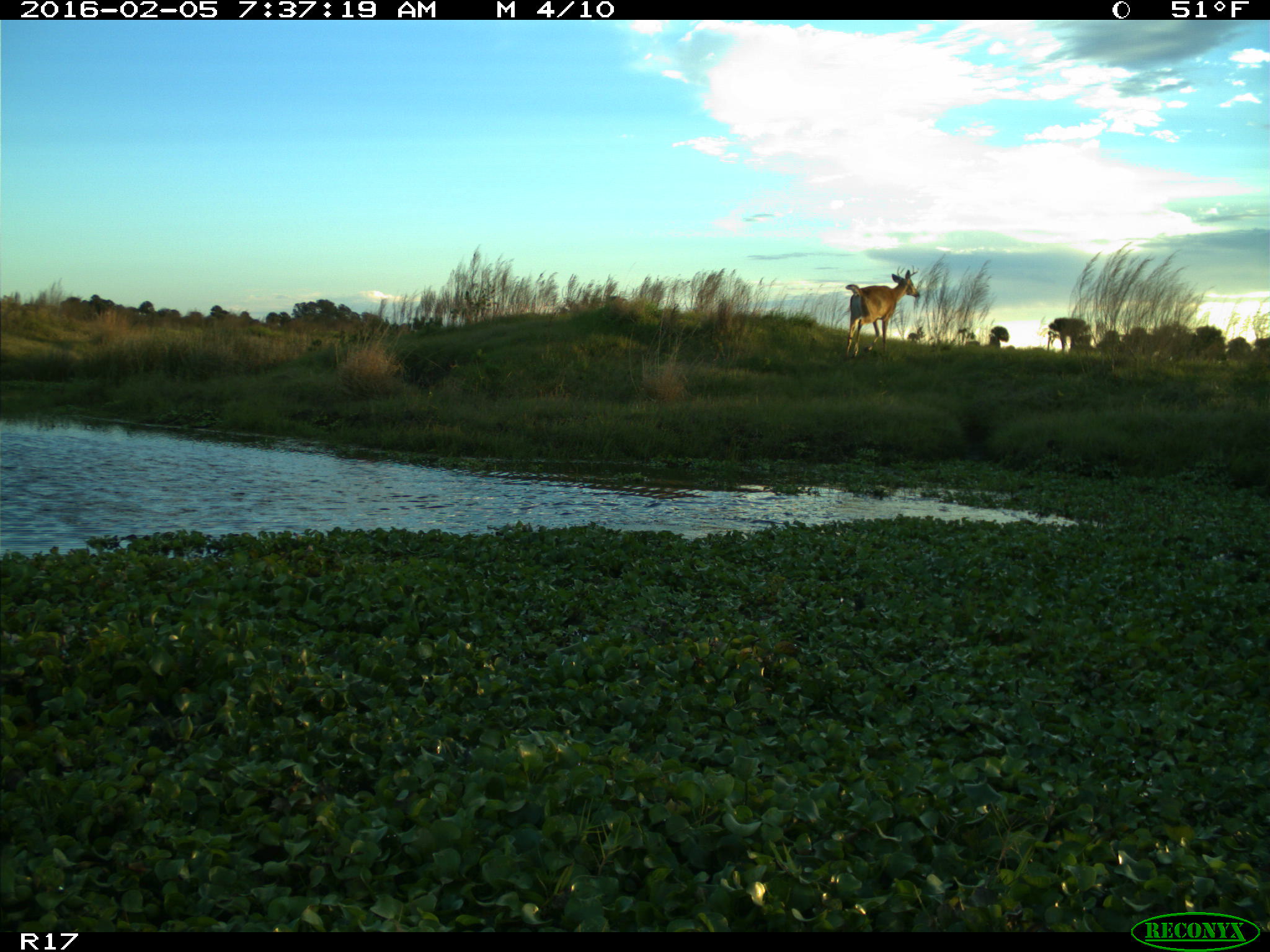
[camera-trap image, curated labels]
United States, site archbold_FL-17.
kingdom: Animalia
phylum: Chordata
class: Mammalia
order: Artiodactyla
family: Cervidae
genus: Odocoileus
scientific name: Odocoileus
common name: deer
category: unidentified deer